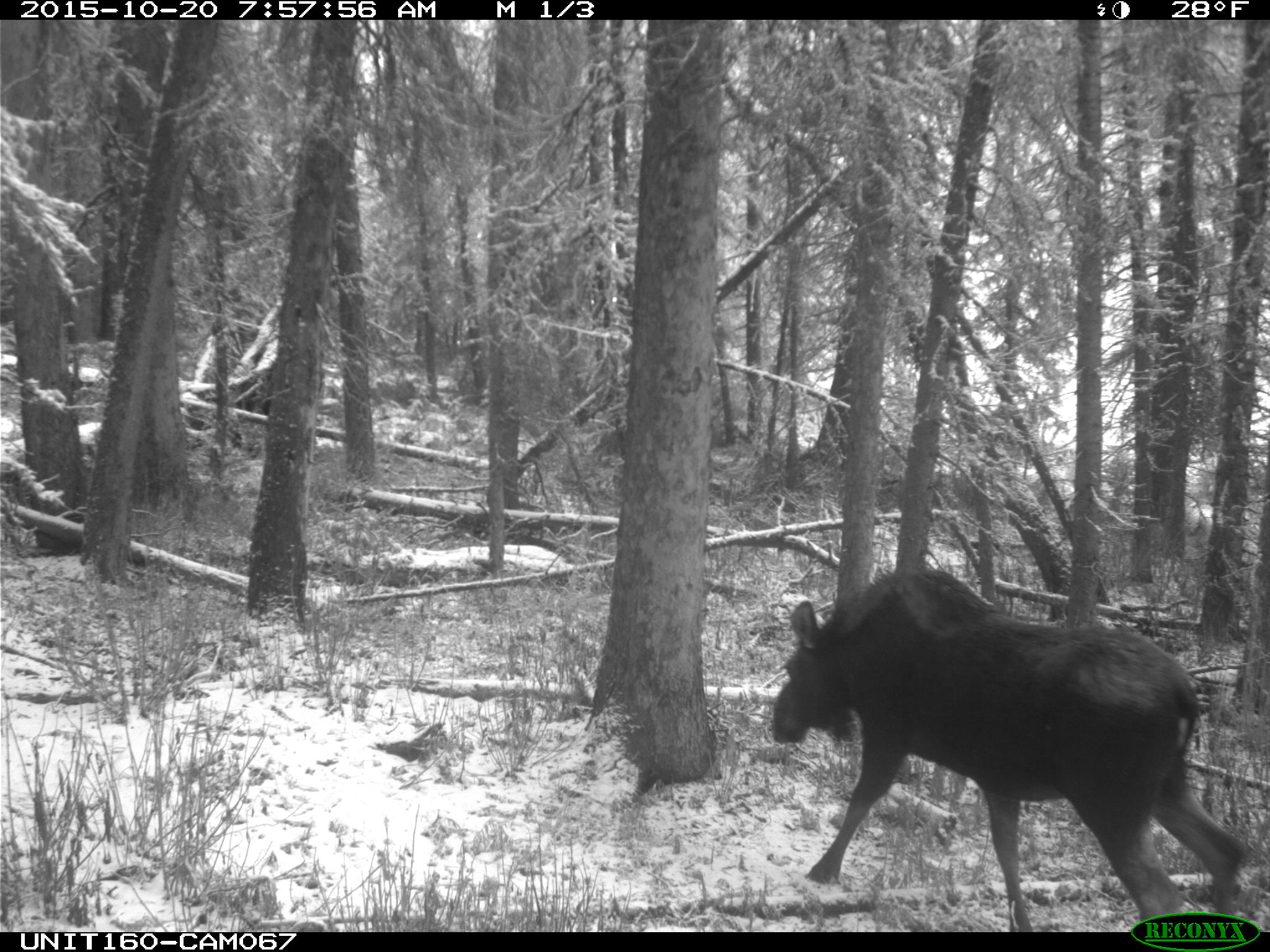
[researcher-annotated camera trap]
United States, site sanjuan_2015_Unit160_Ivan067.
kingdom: Animalia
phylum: Chordata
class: Mammalia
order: Artiodactyla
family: Cervidae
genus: Alces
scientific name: Alces alces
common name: moose